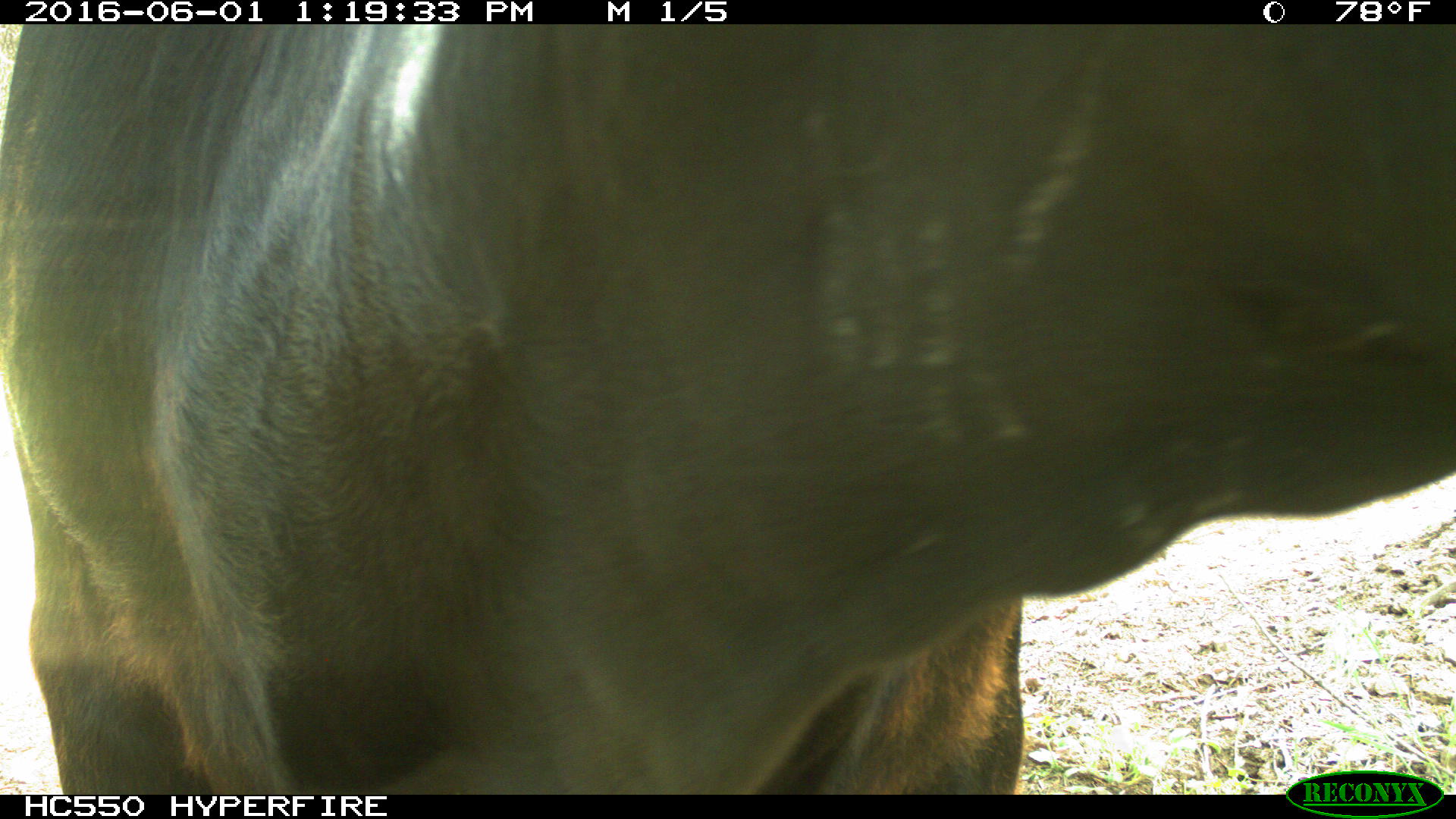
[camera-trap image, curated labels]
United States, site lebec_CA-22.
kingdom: Animalia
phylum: Chordata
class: Mammalia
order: Artiodactyla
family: Bovidae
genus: Bos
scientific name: Bos taurus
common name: domestic cow